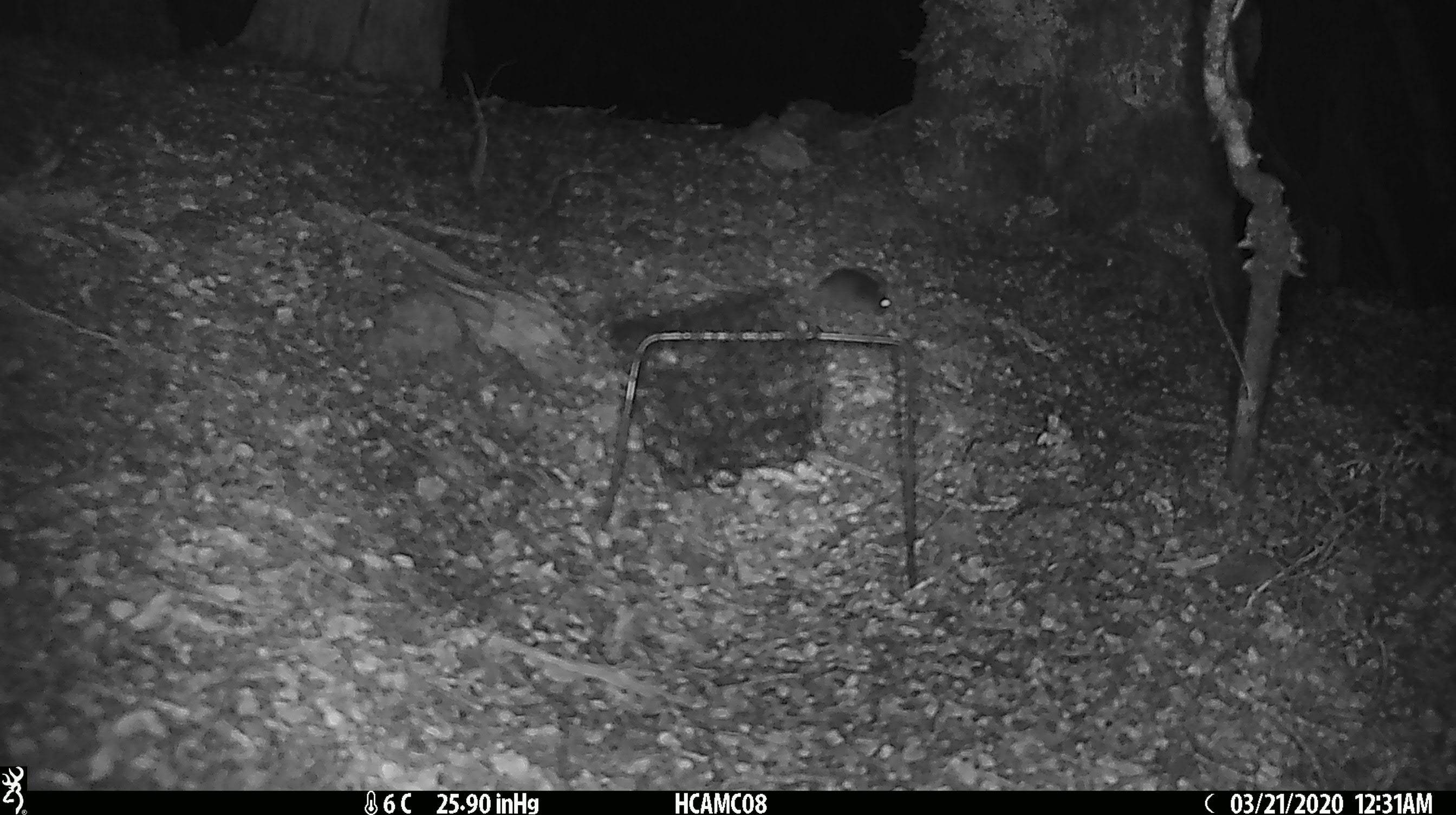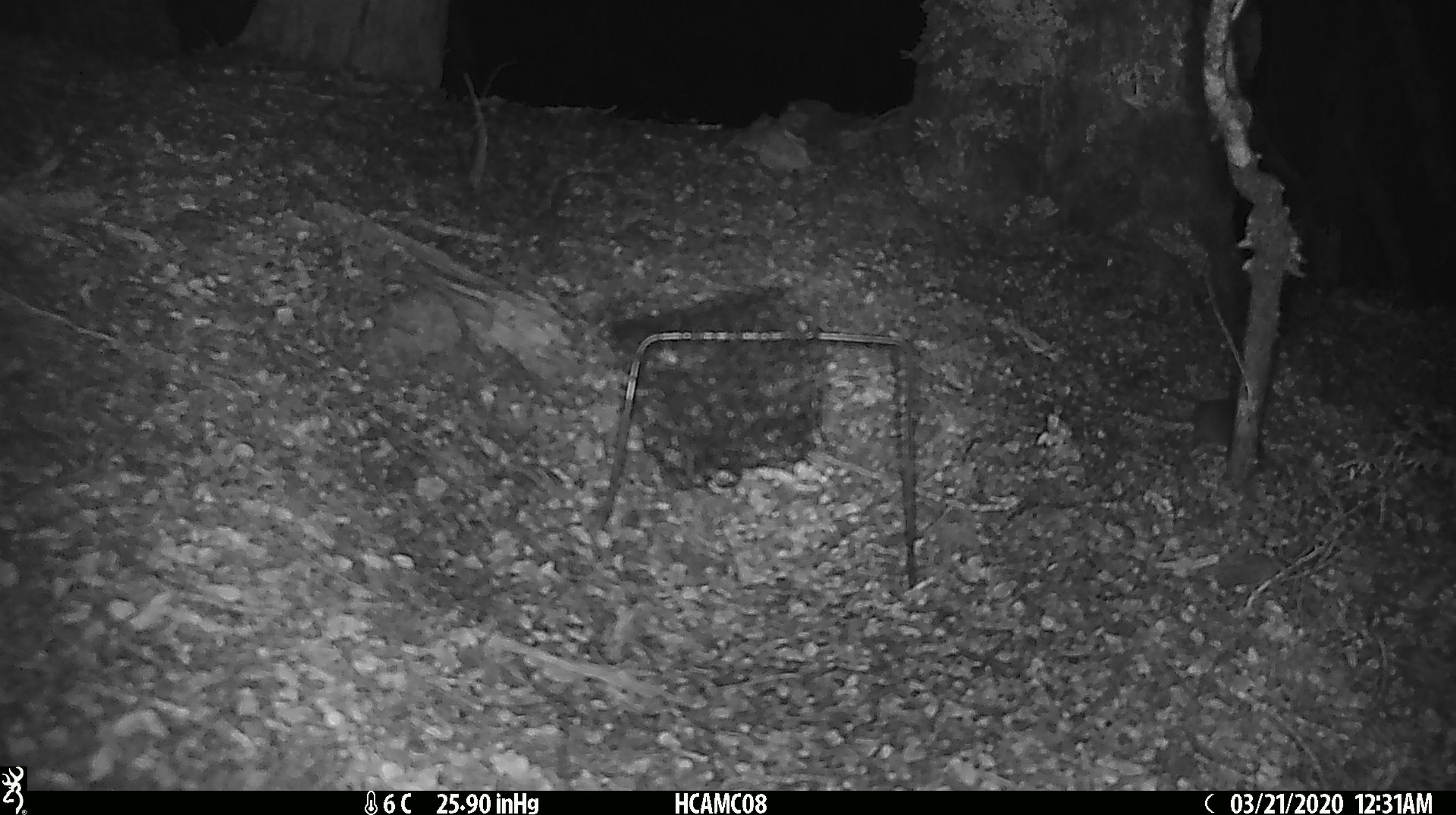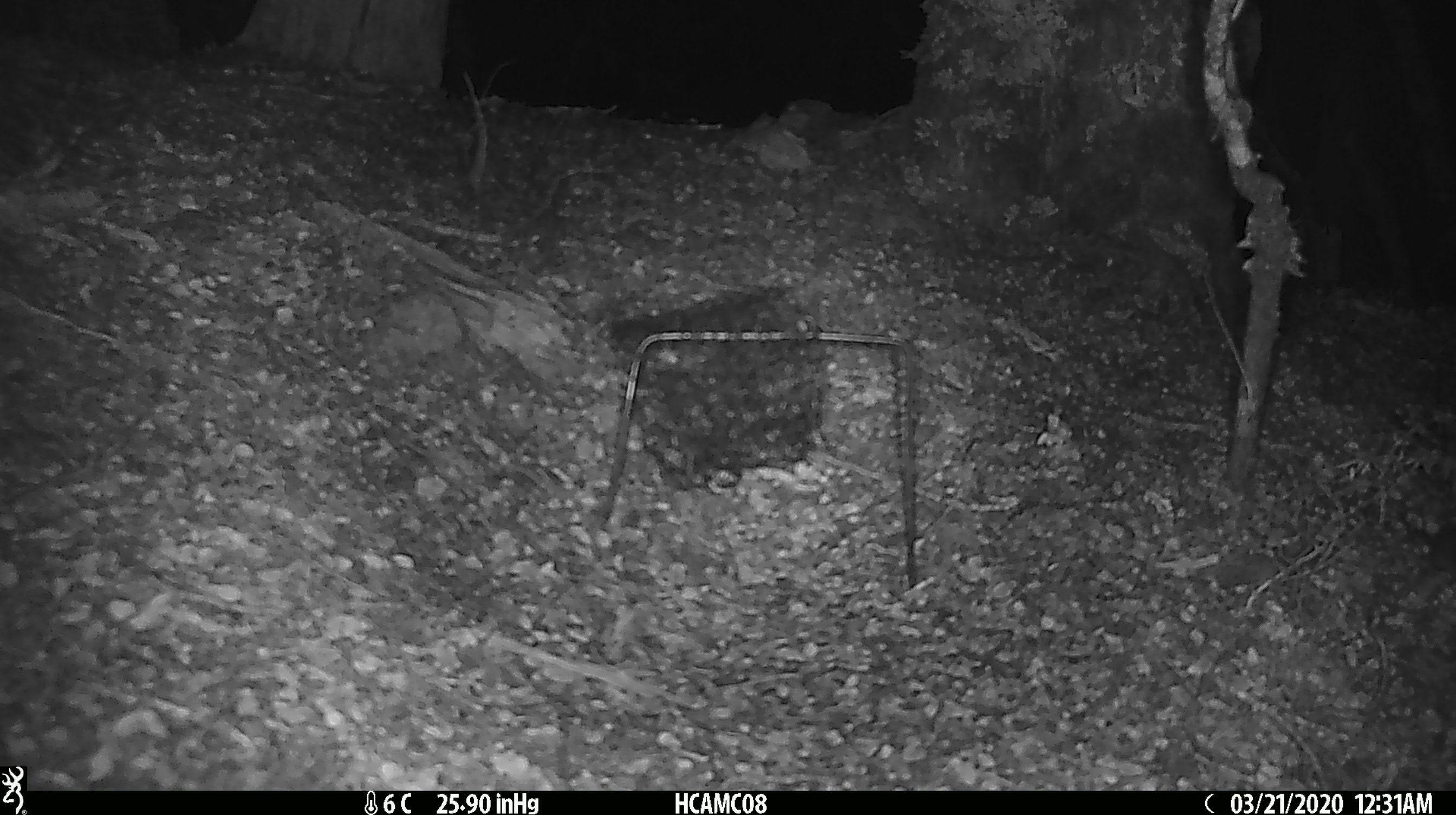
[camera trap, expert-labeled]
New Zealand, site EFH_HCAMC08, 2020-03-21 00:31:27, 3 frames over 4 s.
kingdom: Animalia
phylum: Chordata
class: Mammalia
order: Rodentia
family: Muridae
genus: Mus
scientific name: Mus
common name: mouse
Mouse (Mus).